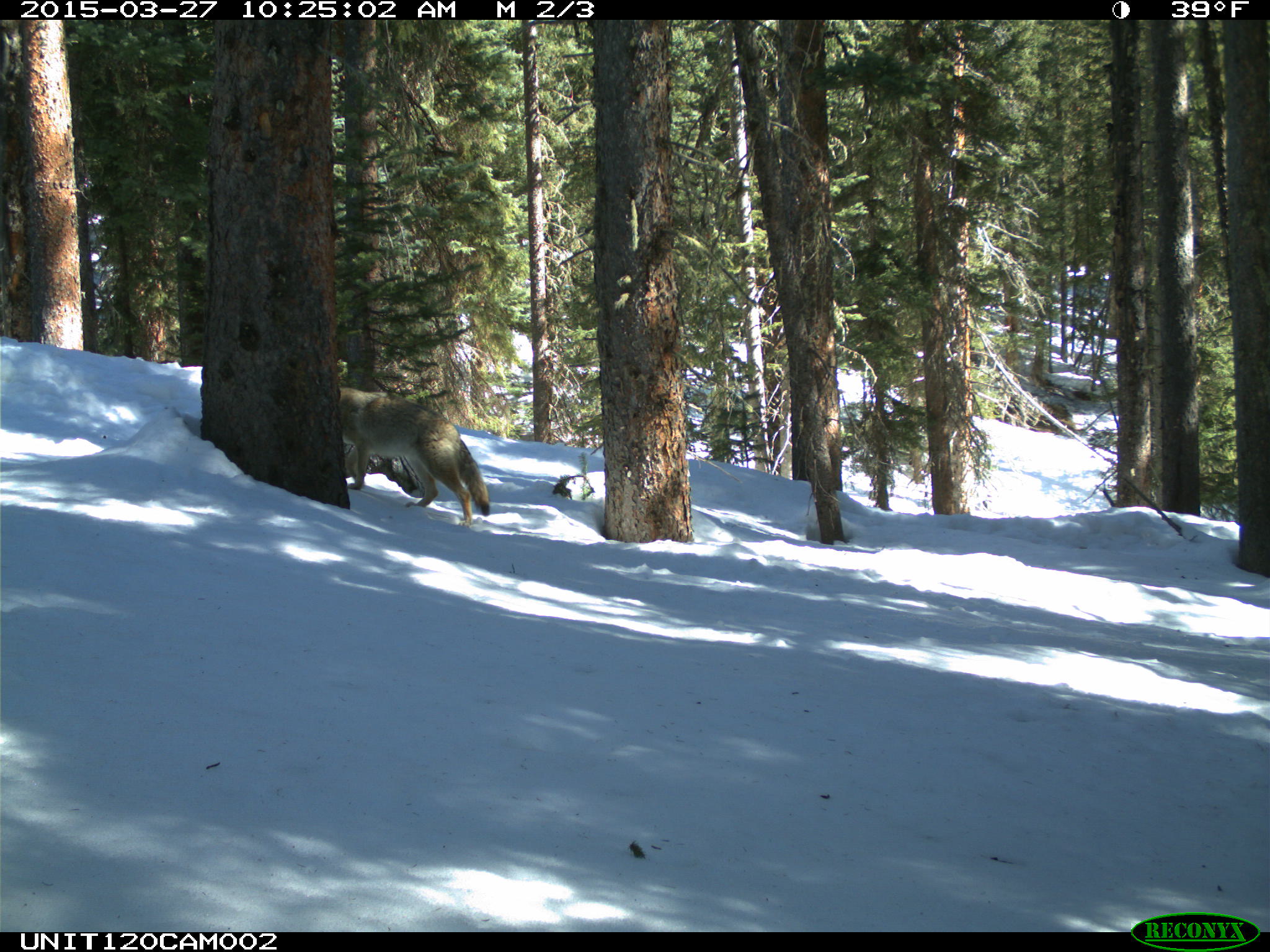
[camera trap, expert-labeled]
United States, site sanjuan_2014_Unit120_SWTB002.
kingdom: Animalia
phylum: Chordata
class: Mammalia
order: Carnivora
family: Canidae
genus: Canis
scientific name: Canis latrans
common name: coyote